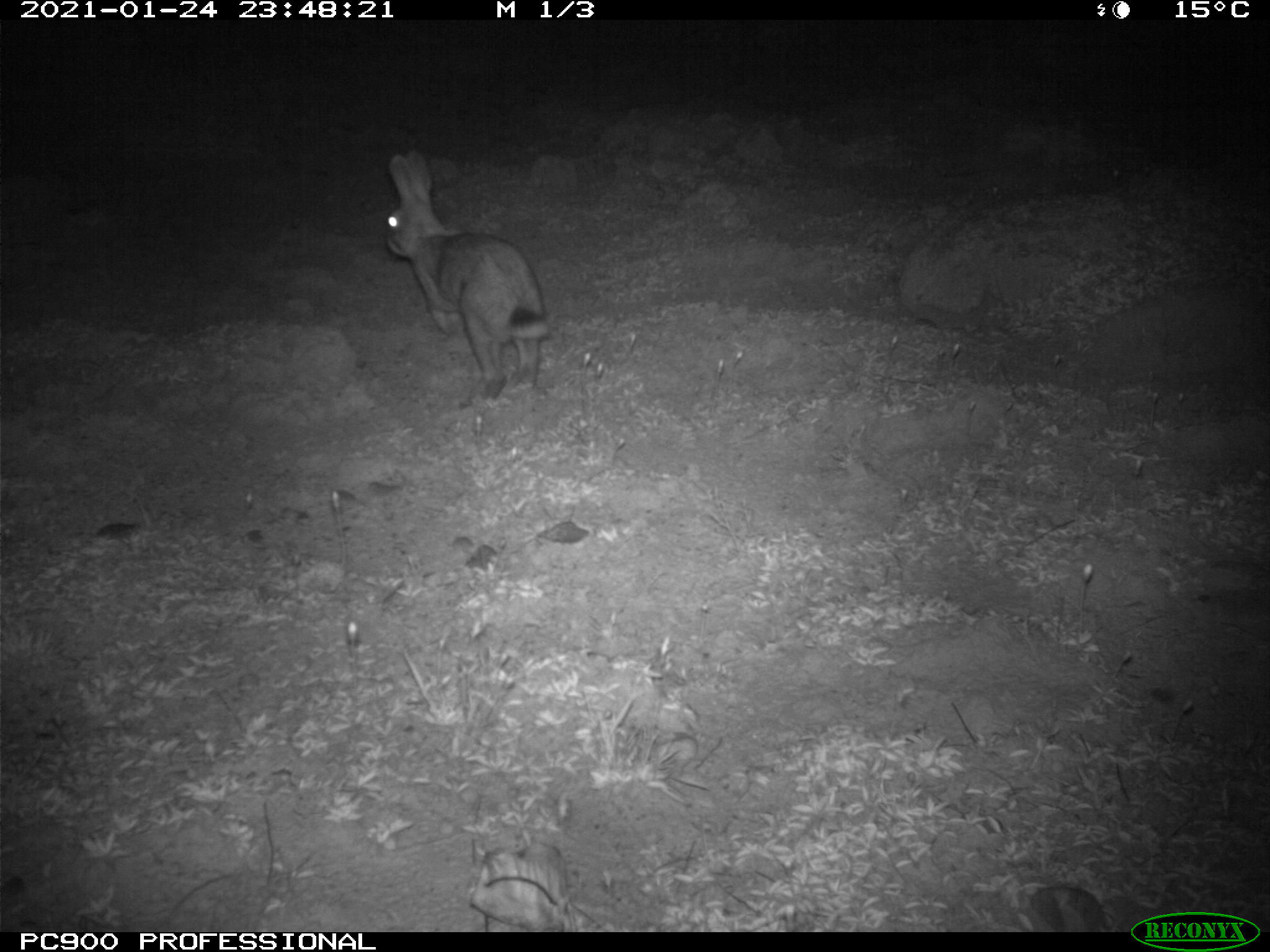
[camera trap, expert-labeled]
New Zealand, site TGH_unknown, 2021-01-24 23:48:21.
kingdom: Animalia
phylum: Chordata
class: Mammalia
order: Lagomorpha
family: Leporidae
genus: Oryctolagus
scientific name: Oryctolagus cuniculus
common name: european rabbit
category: rabbit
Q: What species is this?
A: Rabbit (european rabbit) (Oryctolagus cuniculus).